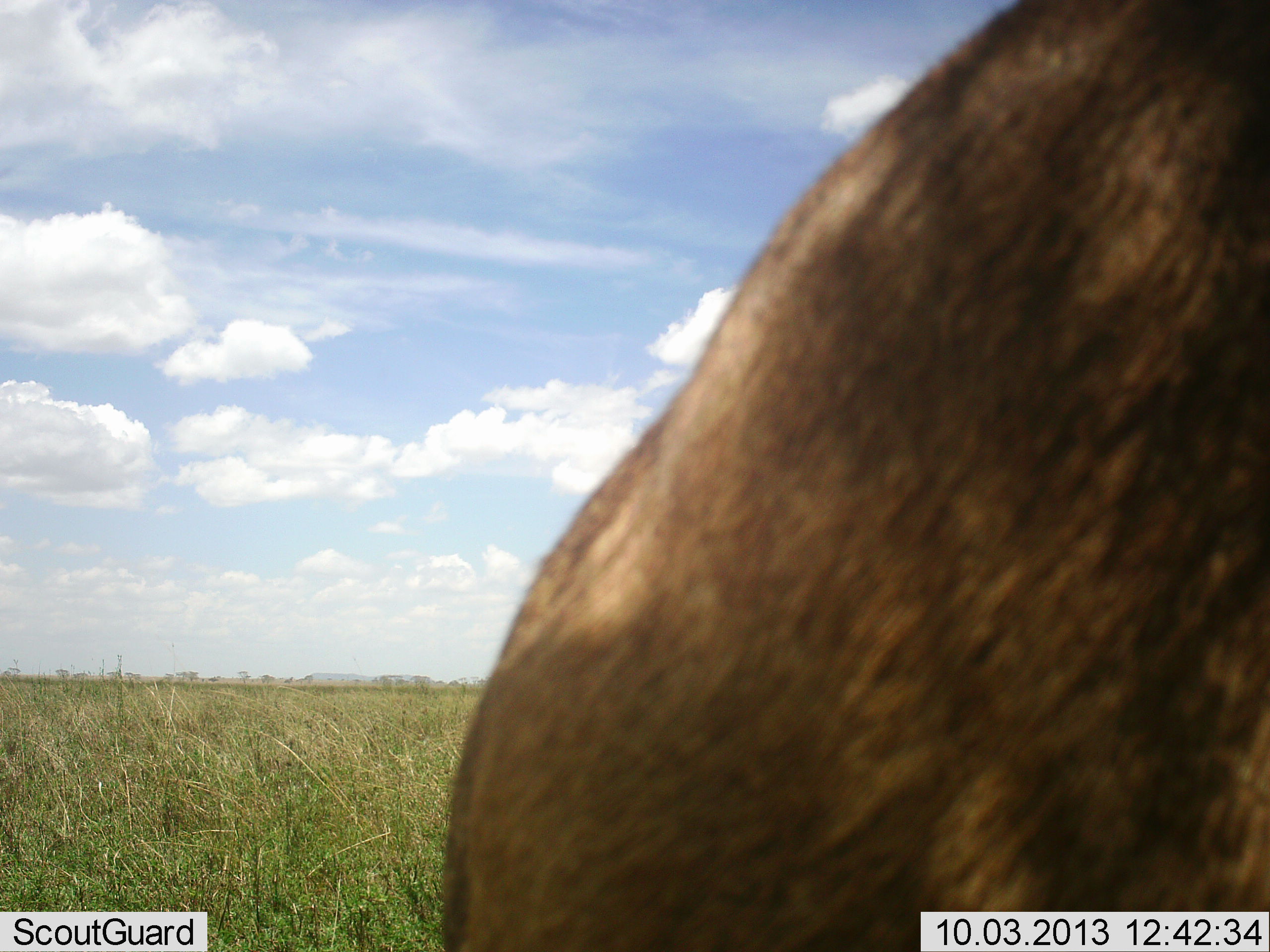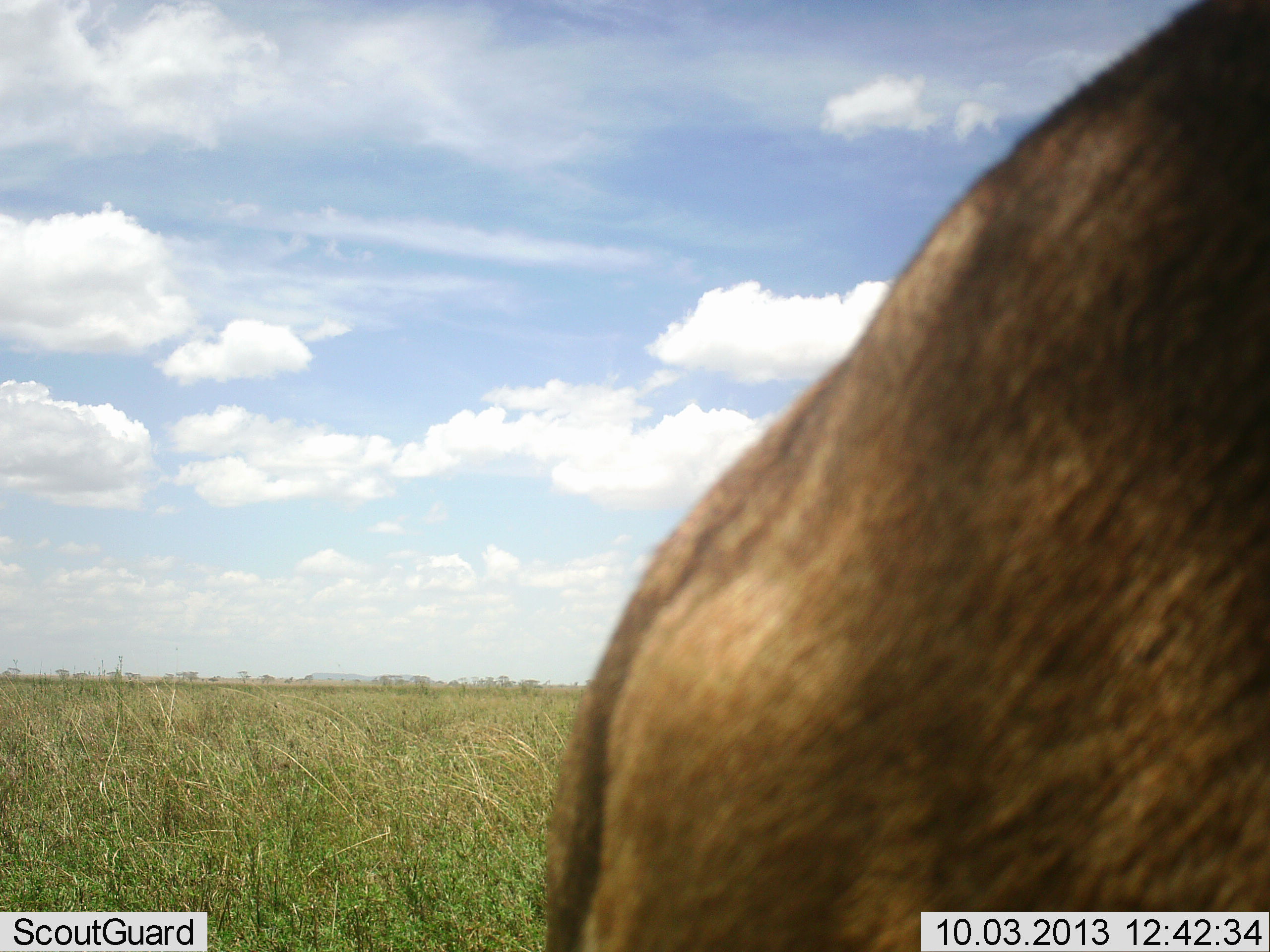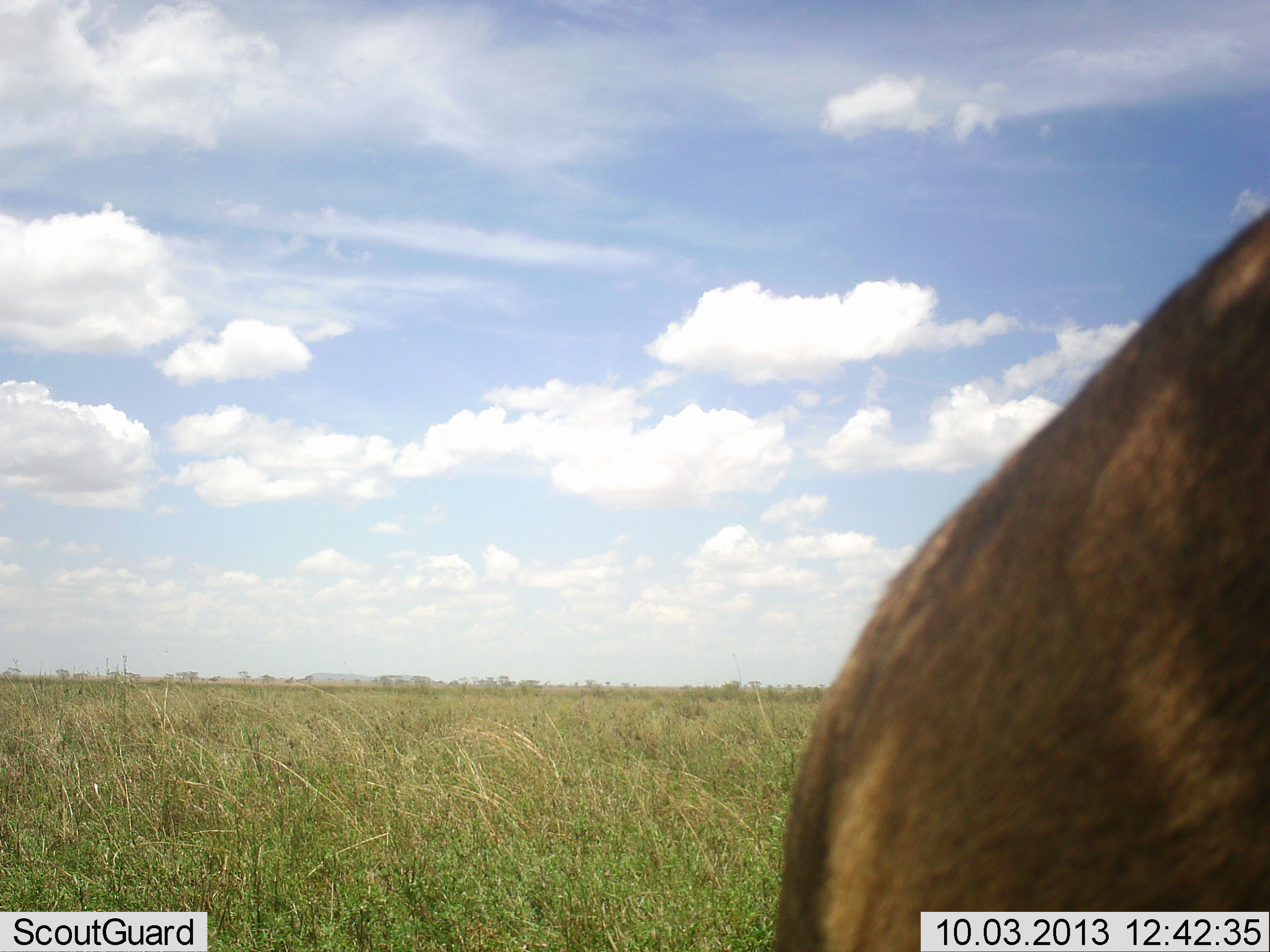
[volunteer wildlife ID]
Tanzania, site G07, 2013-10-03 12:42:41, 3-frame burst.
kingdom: Animalia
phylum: Chordata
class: Mammalia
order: Artiodactyla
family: Bovidae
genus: Connochaetes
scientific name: Connochaetes taurinus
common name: blue wildebeest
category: wildebeest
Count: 1.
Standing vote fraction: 67%.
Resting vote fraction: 0%.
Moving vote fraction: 33%.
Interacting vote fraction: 0%.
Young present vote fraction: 0%.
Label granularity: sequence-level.